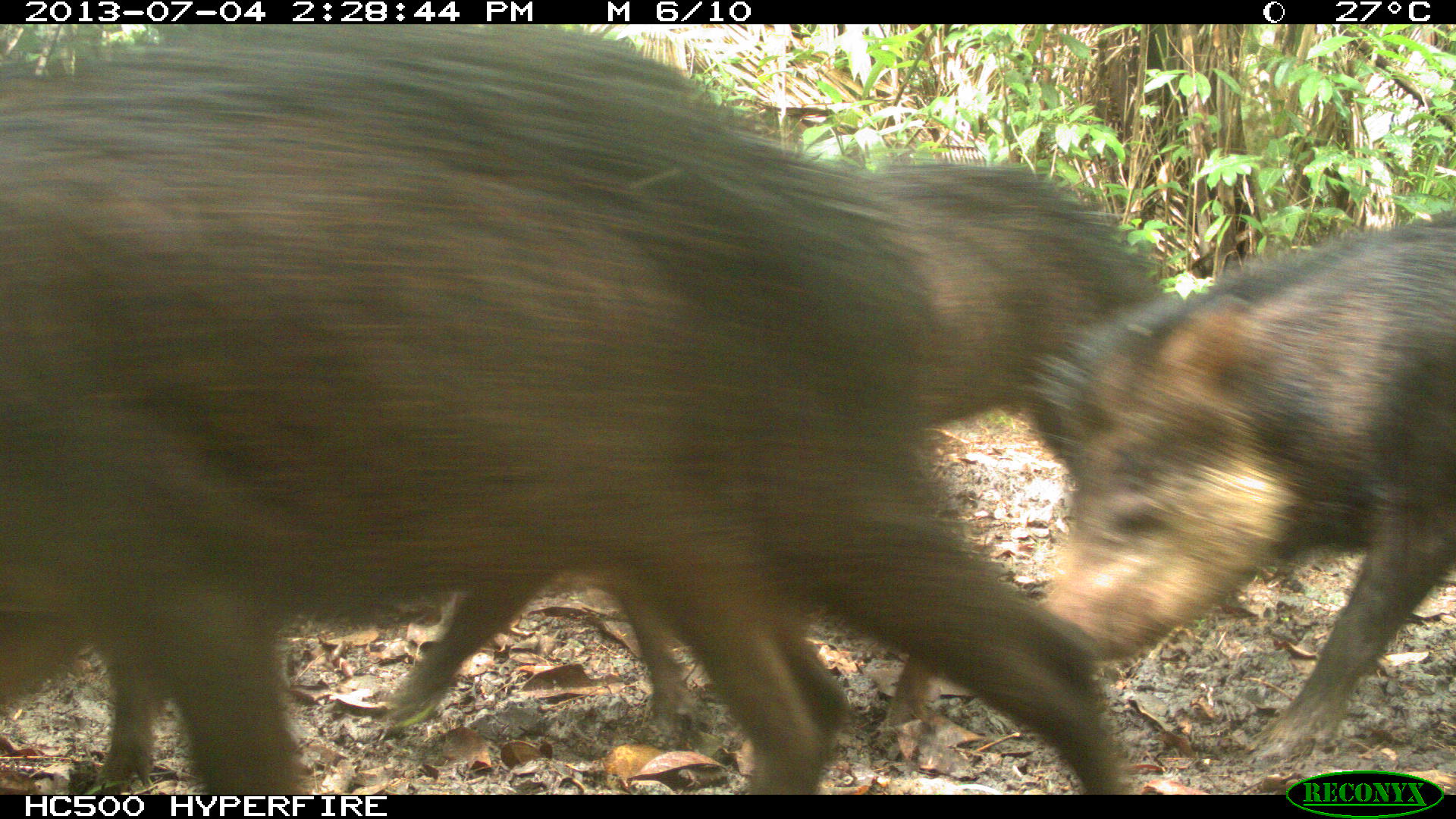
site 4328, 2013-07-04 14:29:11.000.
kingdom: Animalia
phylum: Chordata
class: Mammalia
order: Artiodactyla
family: Tayassuidae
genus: Tayassu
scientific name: Tayassu pecari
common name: white-lipped peccary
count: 44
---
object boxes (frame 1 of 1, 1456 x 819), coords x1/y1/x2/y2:
tayassu pecari: 0/24/1133/795; 377/159/1164/750; 1037/215/1456/770